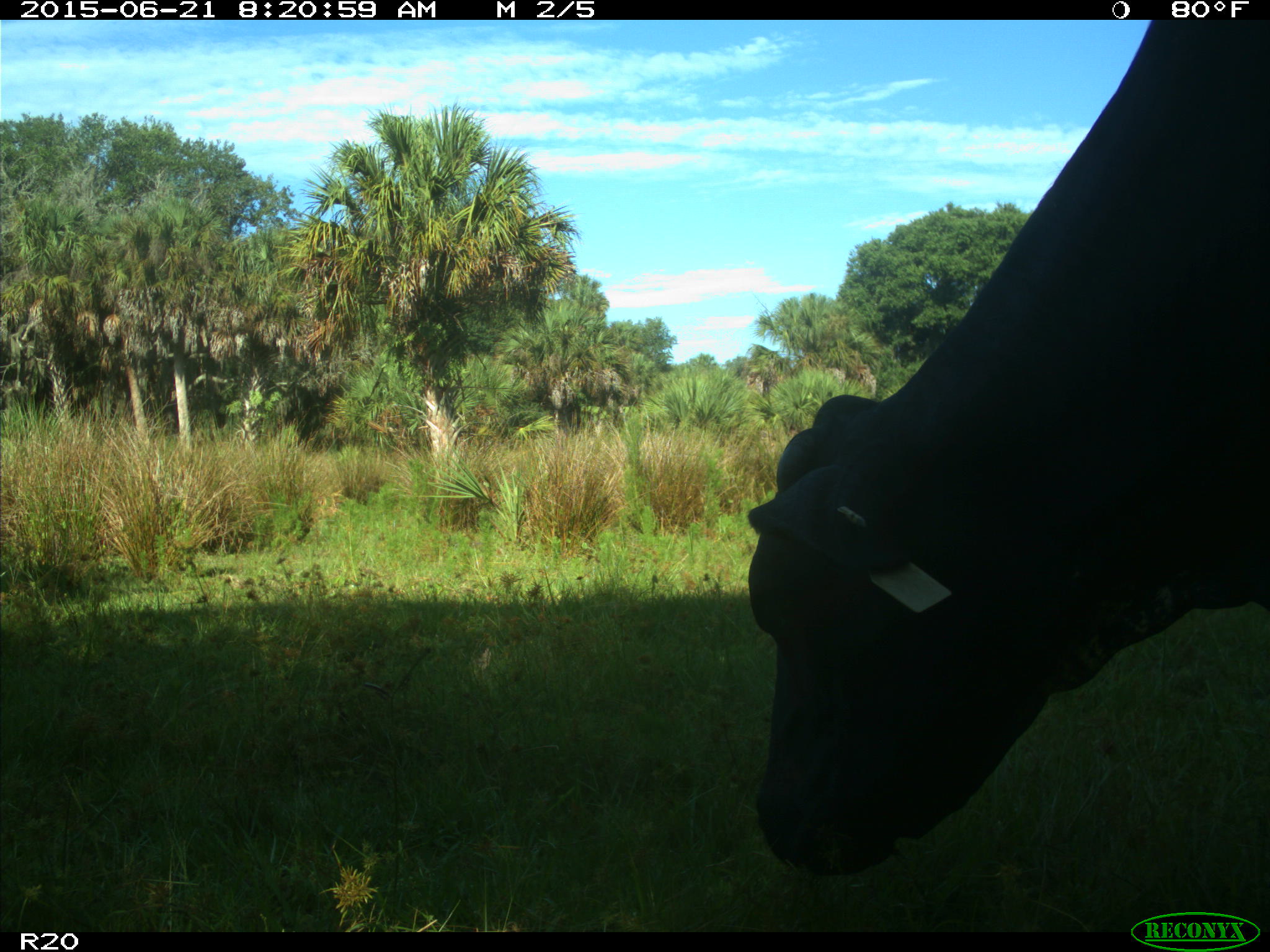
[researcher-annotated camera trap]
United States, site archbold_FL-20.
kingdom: Animalia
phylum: Chordata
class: Mammalia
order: Artiodactyla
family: Bovidae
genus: Bos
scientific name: Bos taurus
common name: domestic cow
Bos taurus (domestic cow).